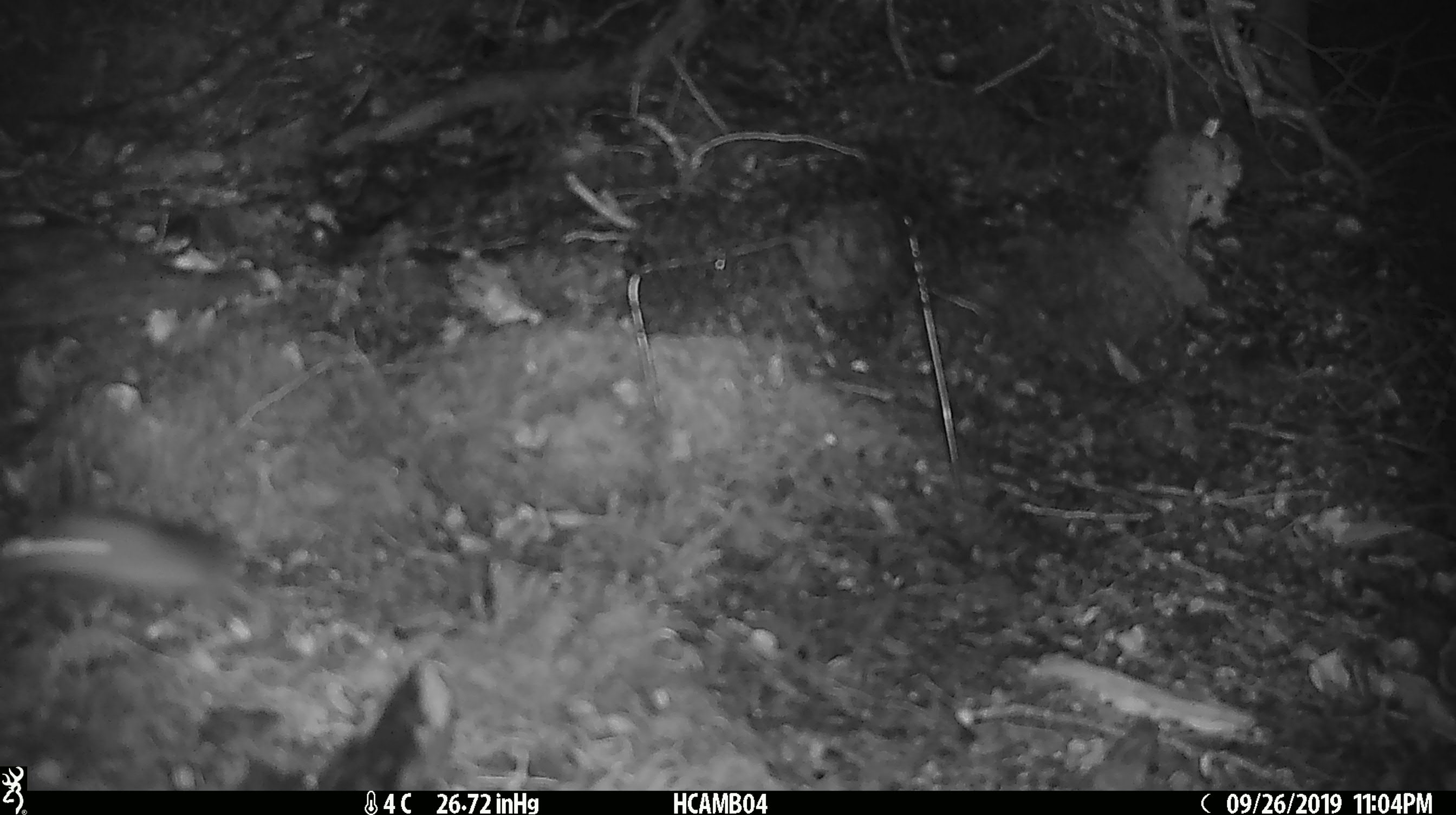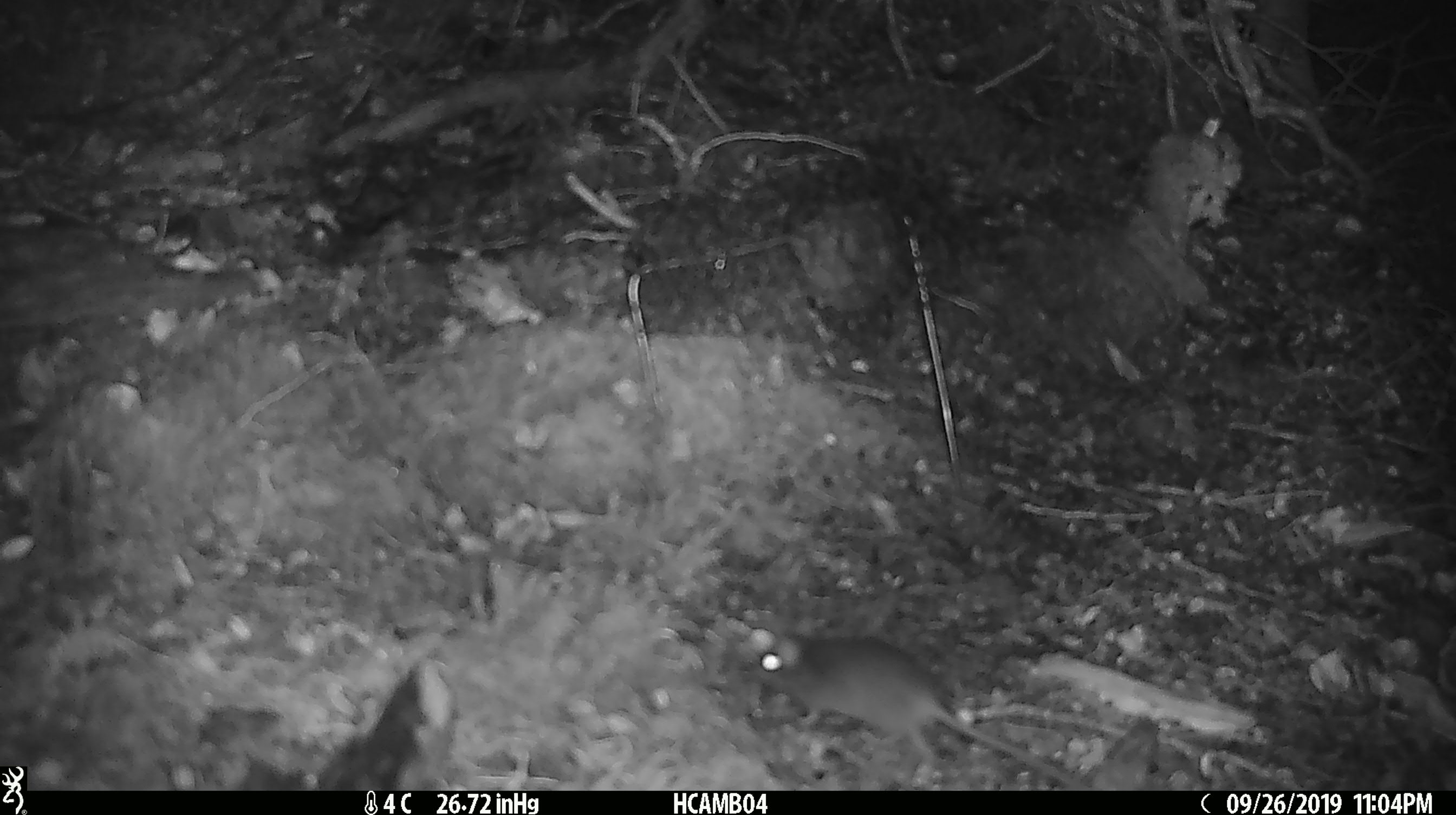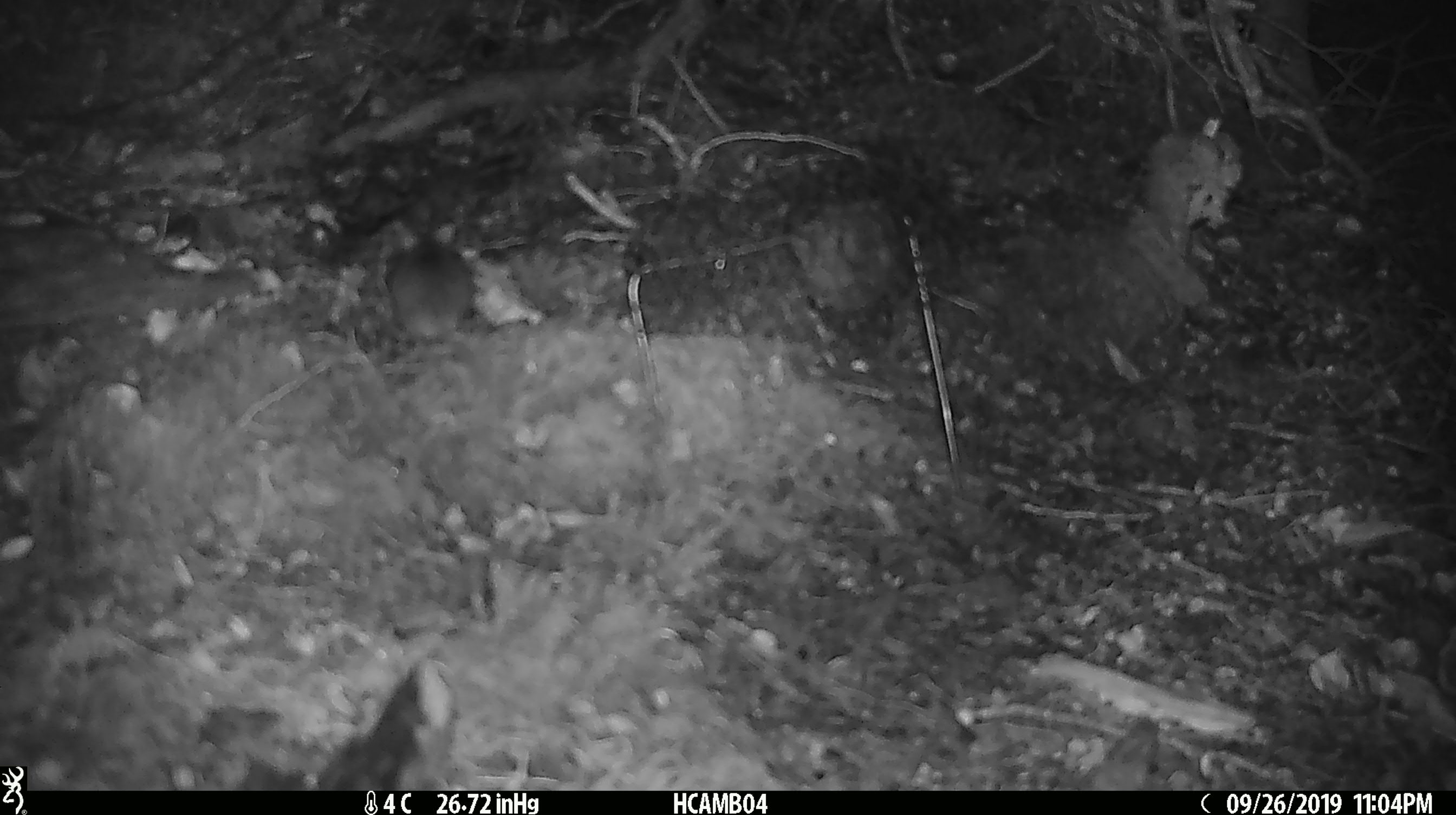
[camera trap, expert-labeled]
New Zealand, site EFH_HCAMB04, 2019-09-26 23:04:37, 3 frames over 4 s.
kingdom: Animalia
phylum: Chordata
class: Mammalia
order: Rodentia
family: Muridae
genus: Mus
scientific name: Mus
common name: mouse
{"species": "mouse (Mus)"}